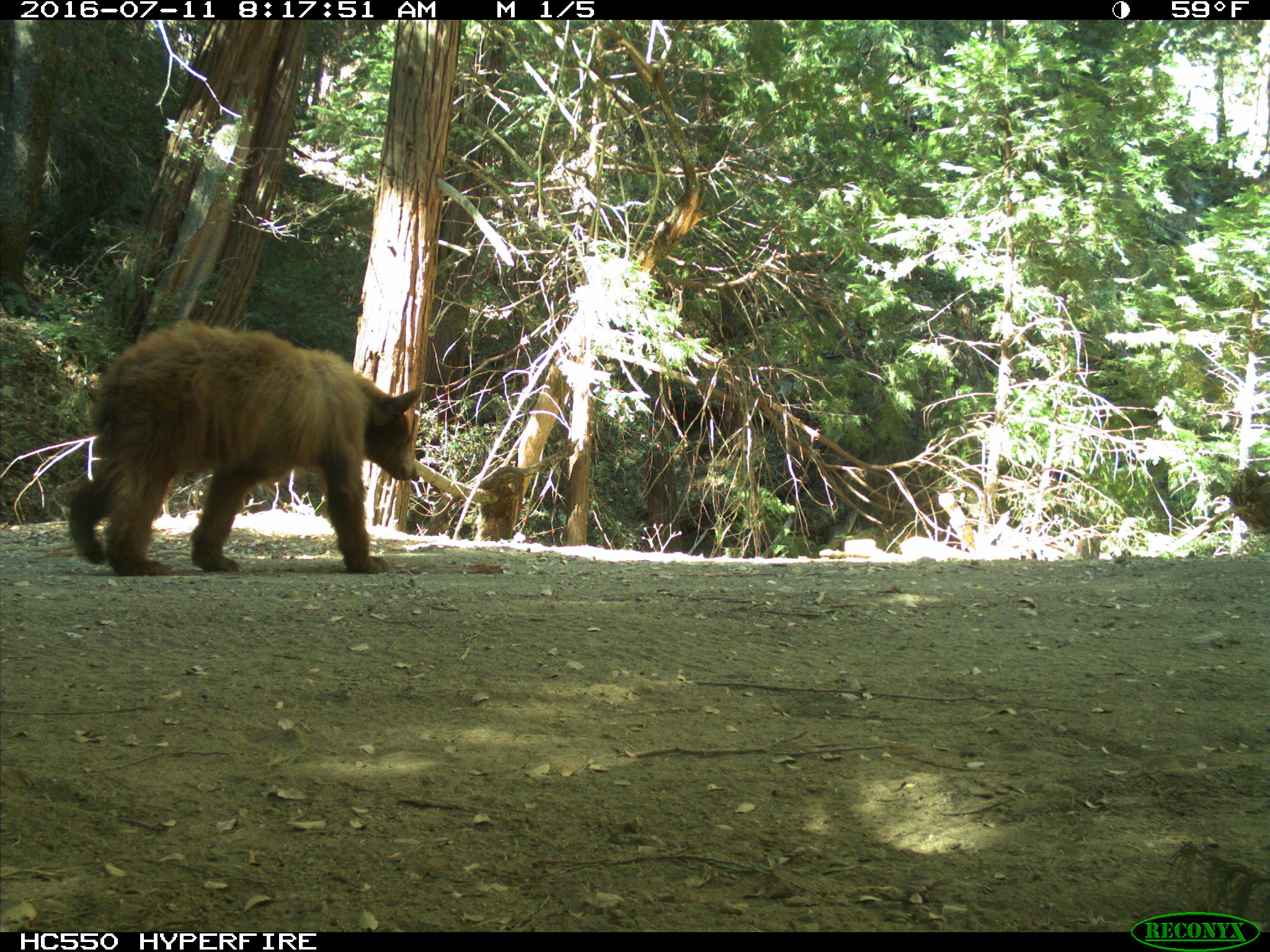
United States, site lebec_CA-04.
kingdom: Animalia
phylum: Chordata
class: Mammalia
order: Carnivora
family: Ursidae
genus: Ursus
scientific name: Ursus americanus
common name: american black bear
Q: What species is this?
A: Ursus americanus (american black bear).